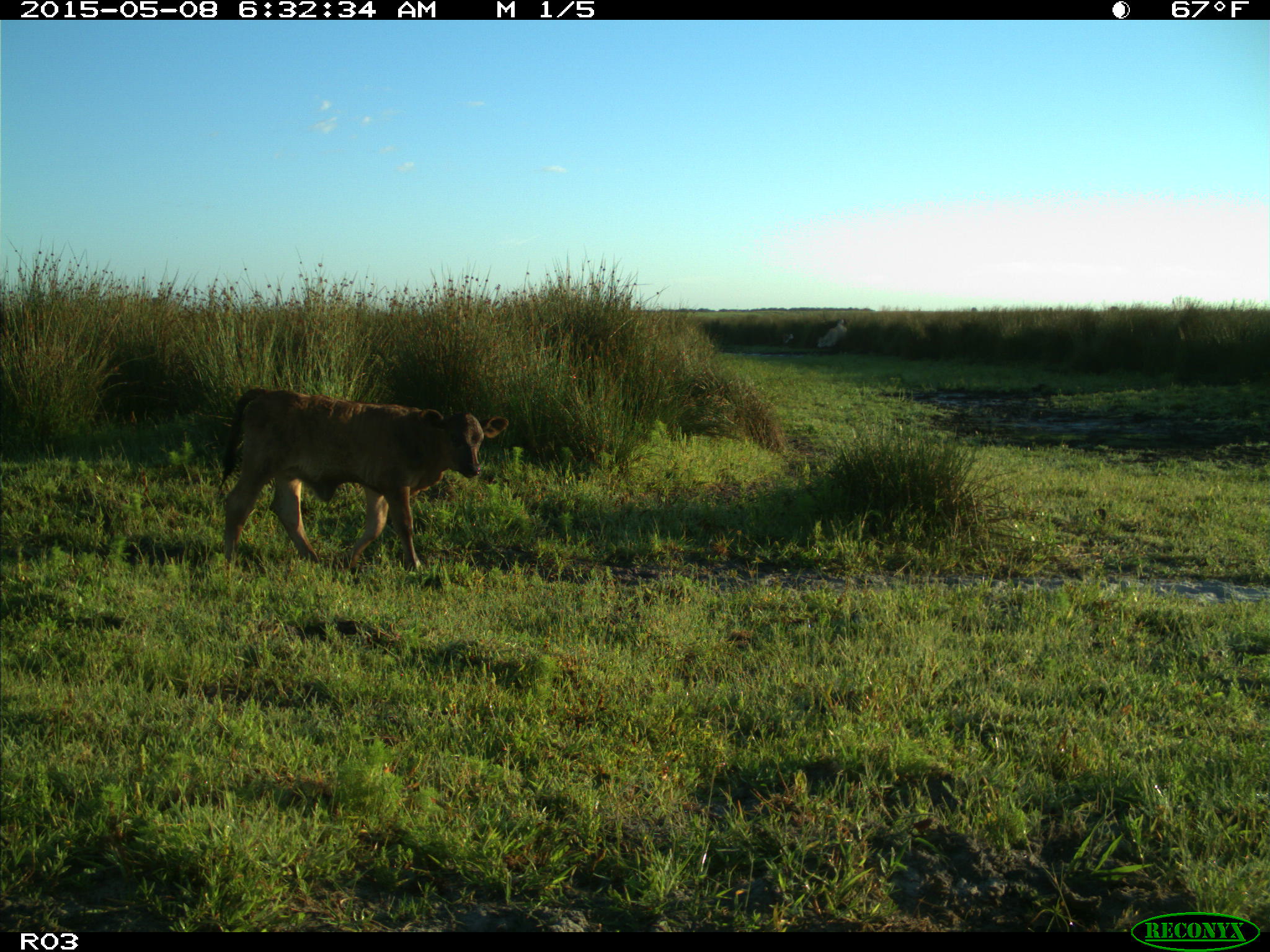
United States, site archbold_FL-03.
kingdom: Animalia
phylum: Chordata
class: Mammalia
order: Artiodactyla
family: Bovidae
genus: Bos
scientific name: Bos taurus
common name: domestic cow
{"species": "Bos taurus (domestic cow)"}